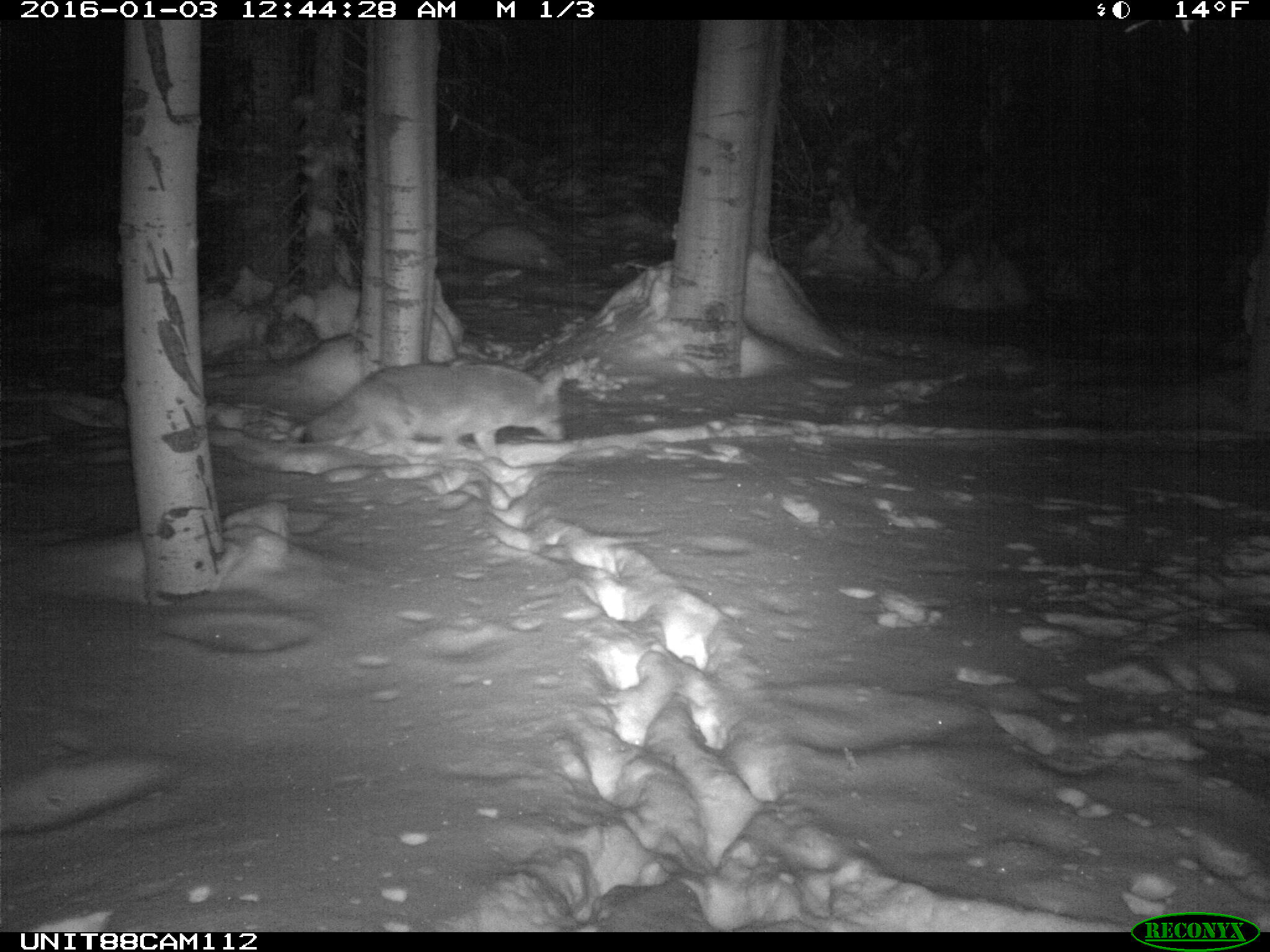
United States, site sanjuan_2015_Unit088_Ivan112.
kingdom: Animalia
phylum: Chordata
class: Mammalia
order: Carnivora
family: Canidae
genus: Canis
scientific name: Canis latrans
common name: coyote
Canis latrans (coyote).